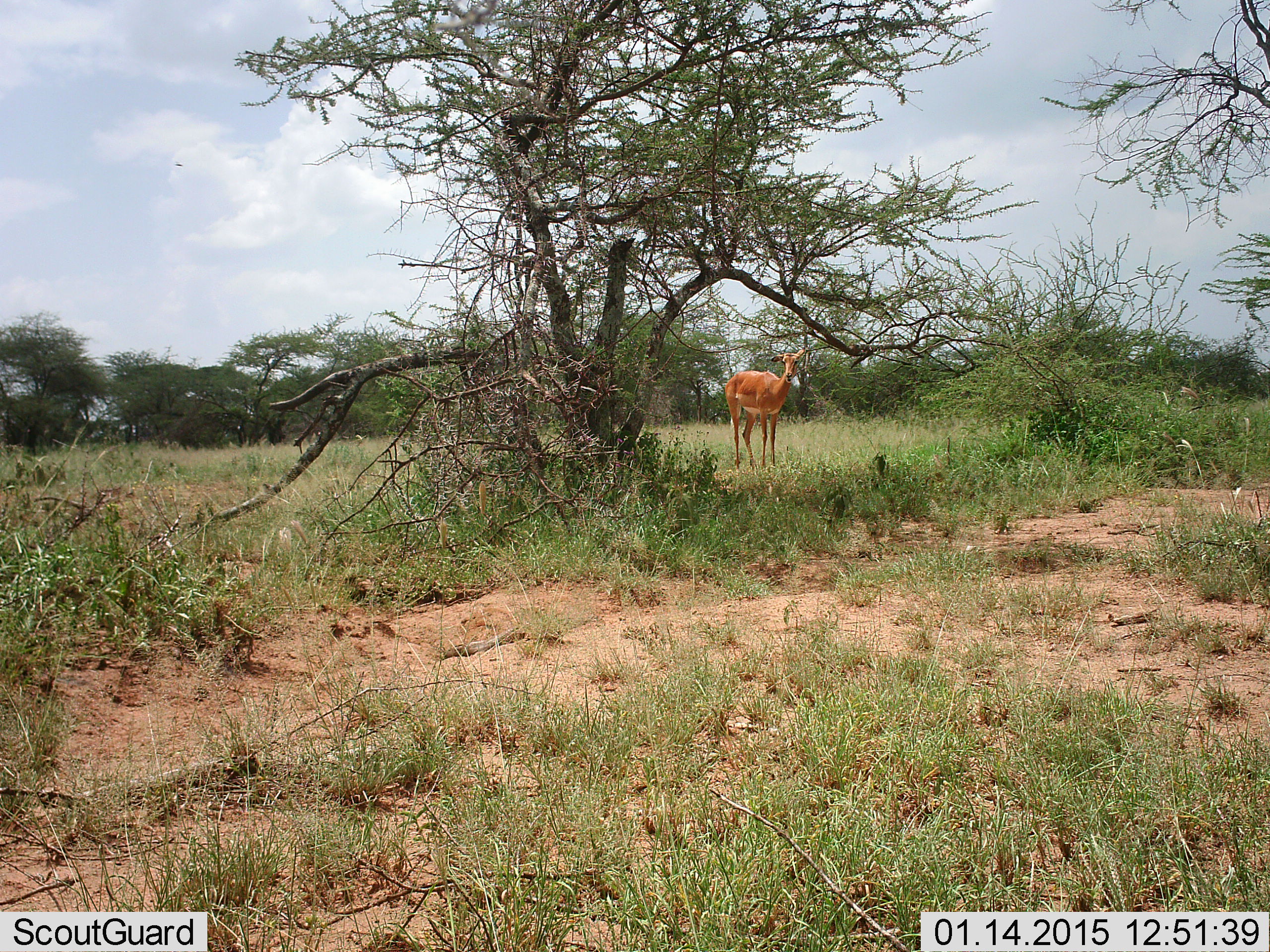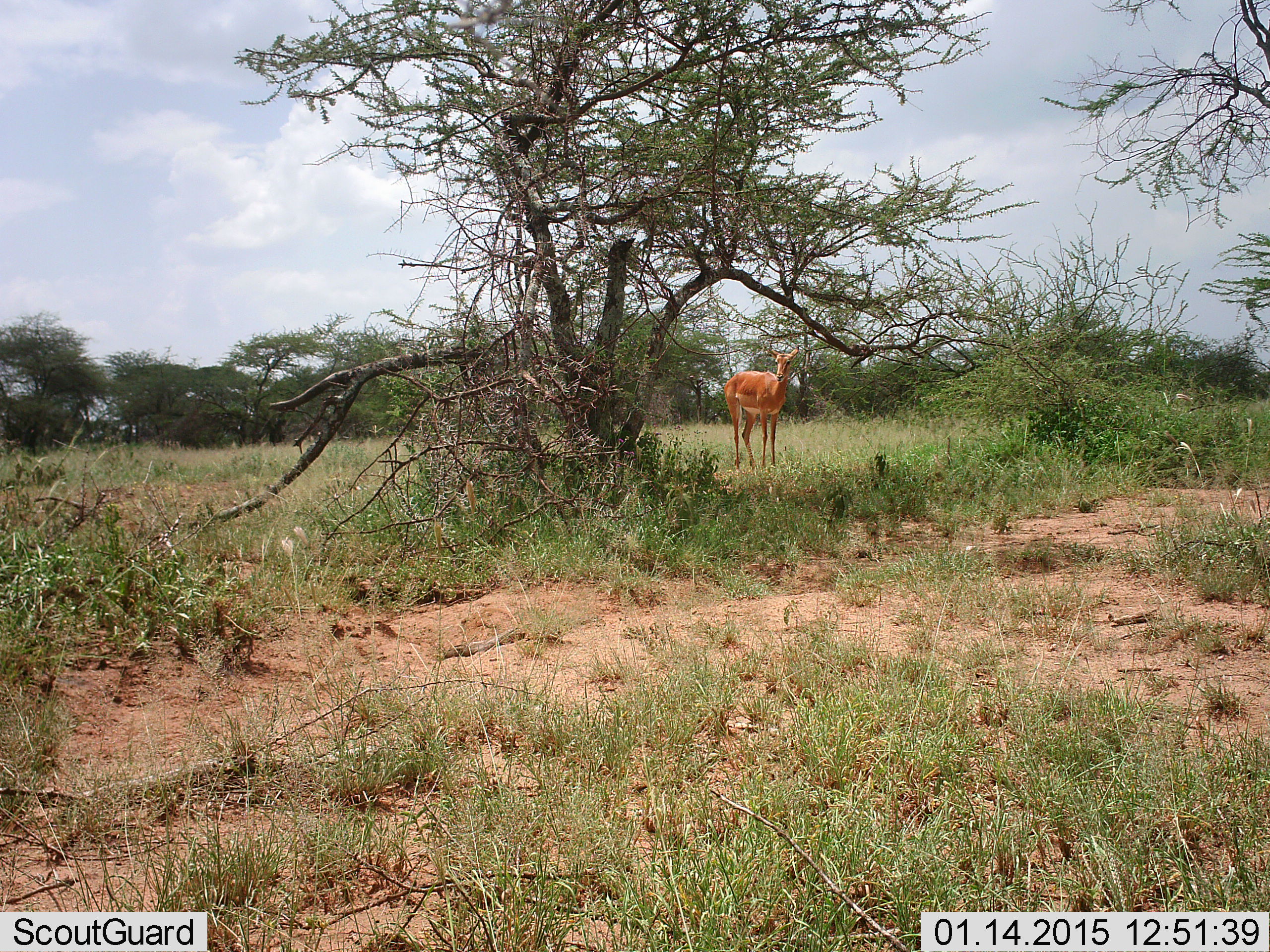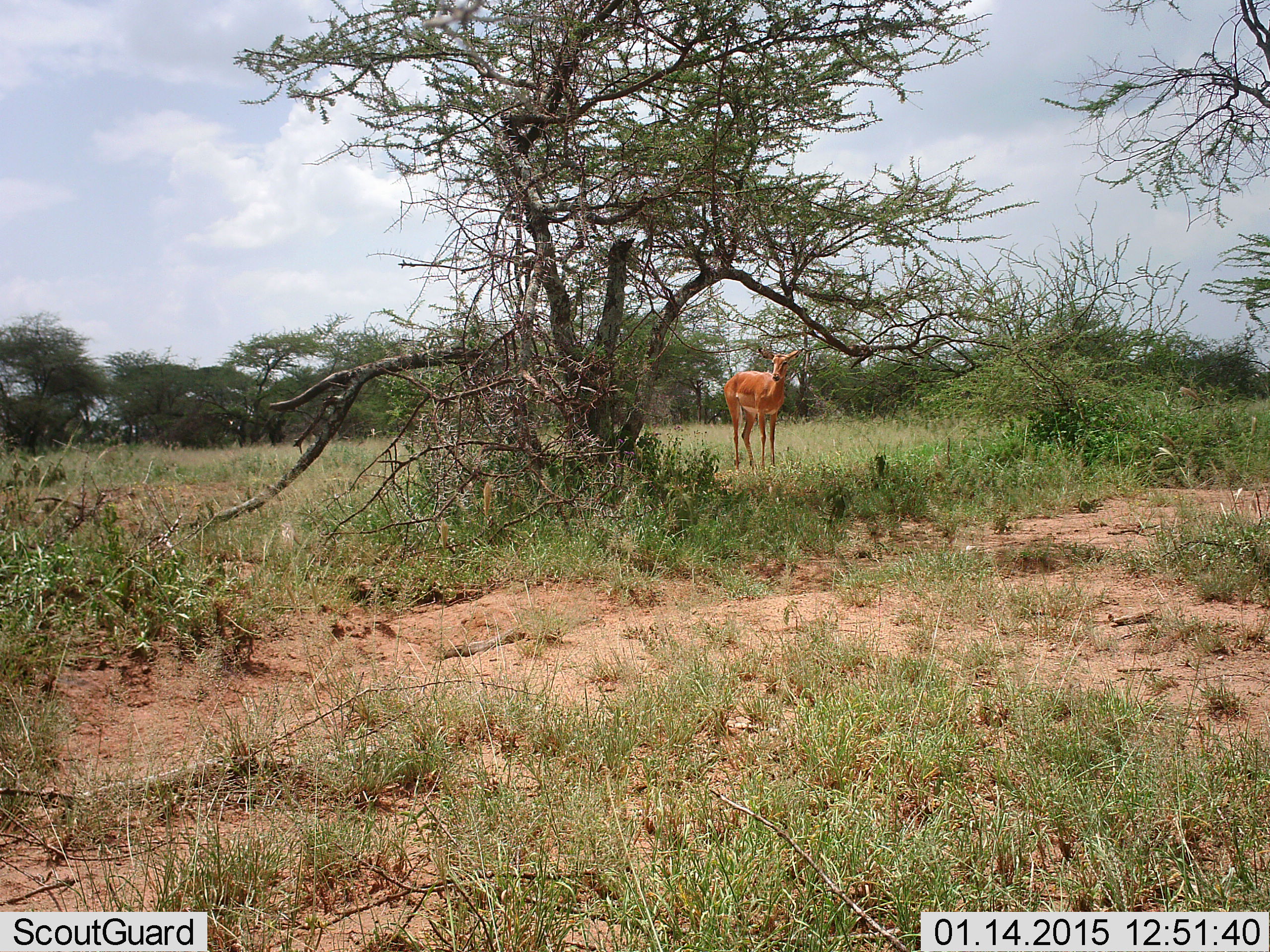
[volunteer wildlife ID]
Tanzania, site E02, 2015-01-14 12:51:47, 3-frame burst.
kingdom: Animalia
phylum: Chordata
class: Mammalia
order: Artiodactyla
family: Bovidae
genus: Aepyceros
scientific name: Aepyceros melampus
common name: impala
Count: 1.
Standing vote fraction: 100%.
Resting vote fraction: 0%.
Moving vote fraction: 0%.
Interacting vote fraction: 0%.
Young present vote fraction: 0%.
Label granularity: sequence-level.